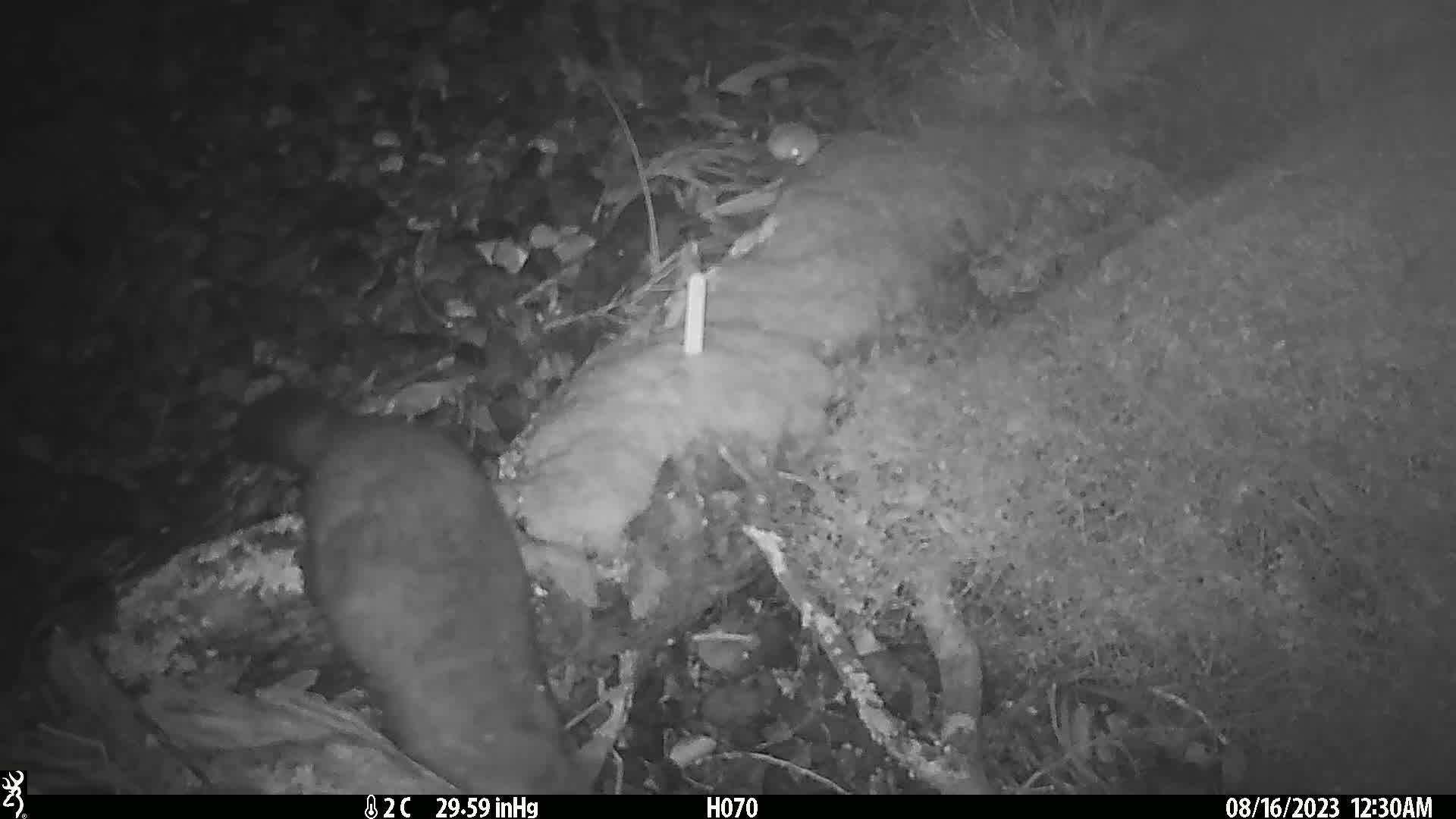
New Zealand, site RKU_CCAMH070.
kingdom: Animalia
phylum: Chordata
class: Mammalia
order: Diprotodontia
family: Phalangeridae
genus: Trichosurus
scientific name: Trichosurus vulpecula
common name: common brushtail possum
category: possum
Possum (common brushtail possum) (Trichosurus vulpecula).